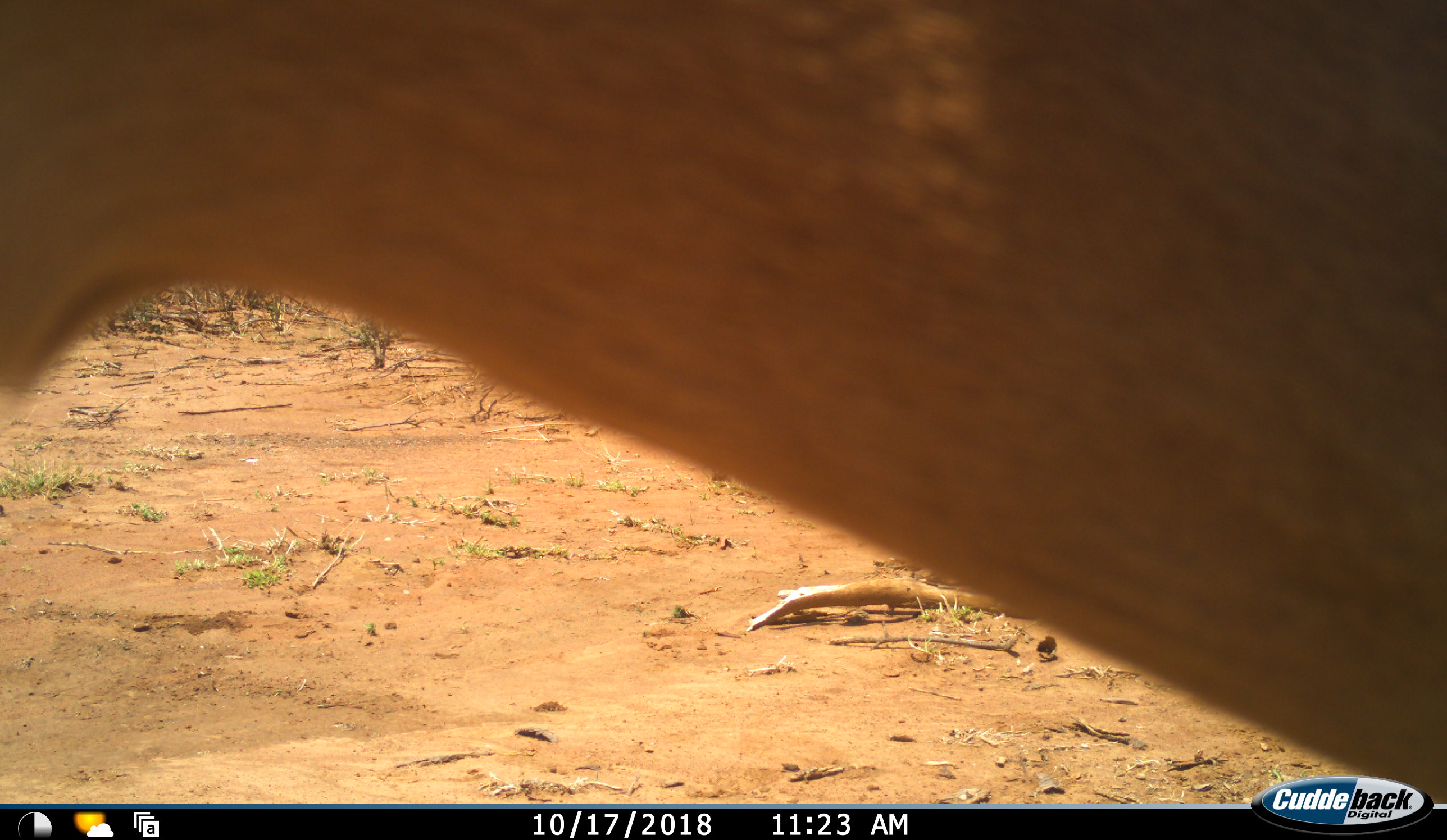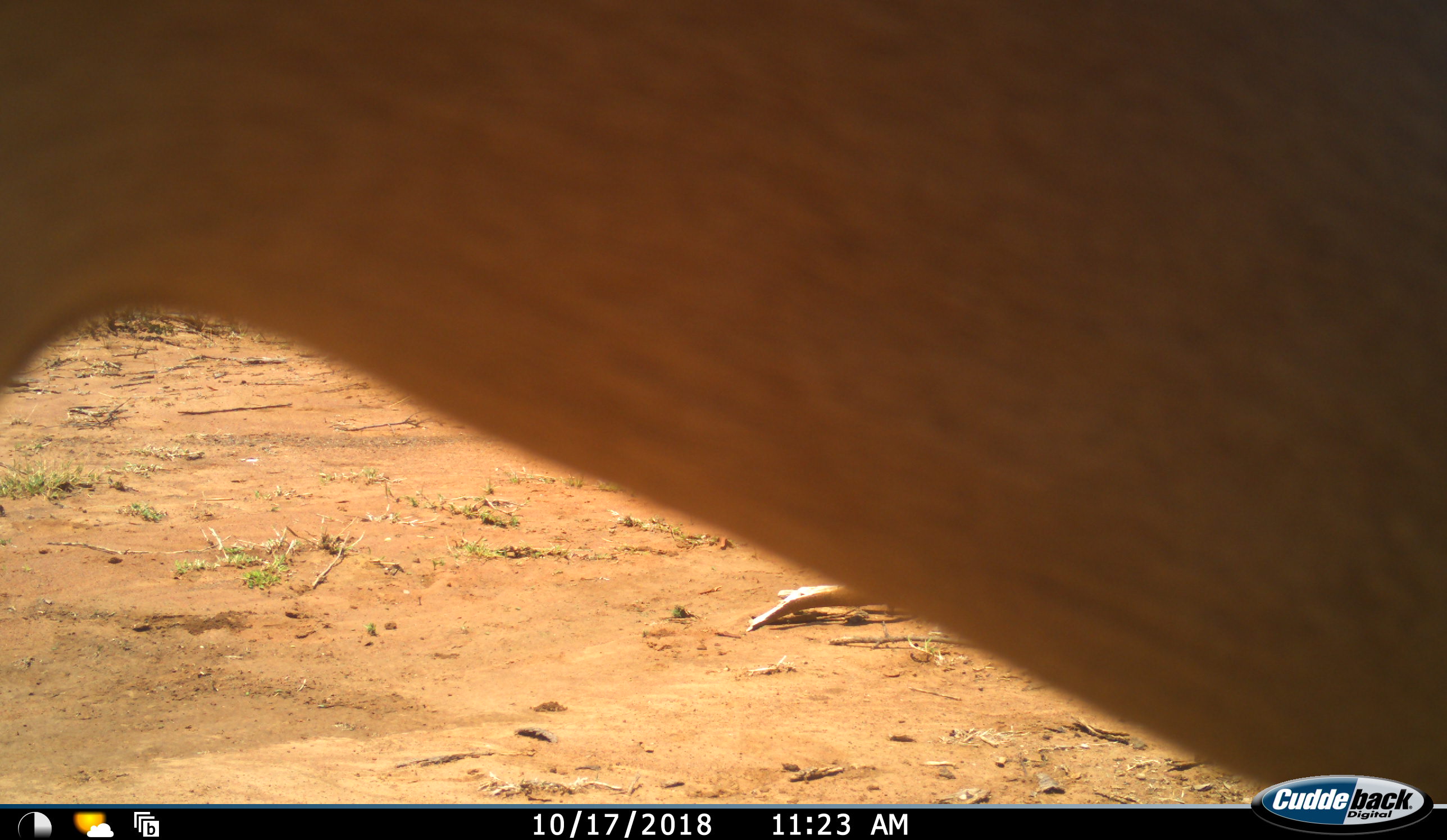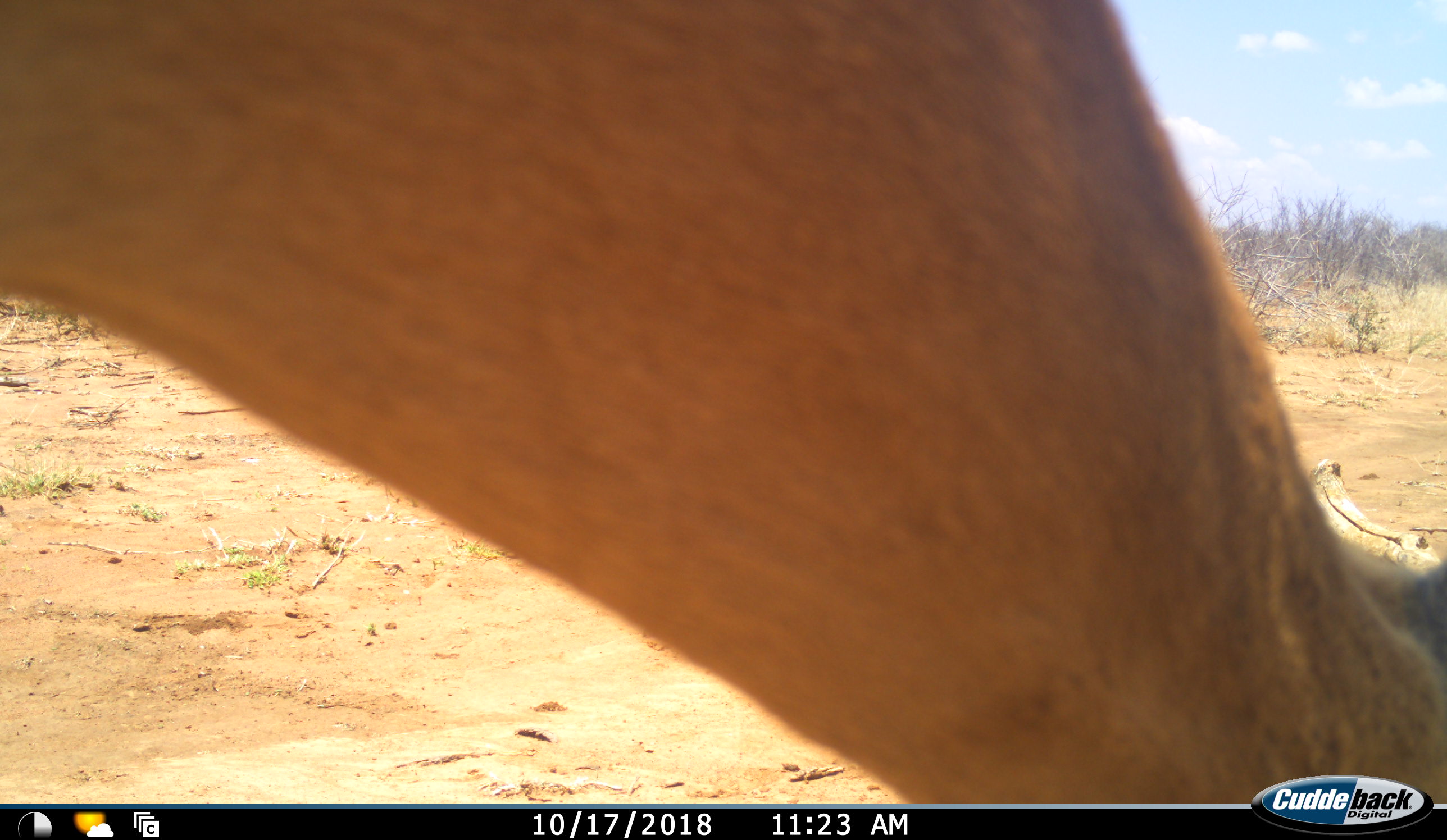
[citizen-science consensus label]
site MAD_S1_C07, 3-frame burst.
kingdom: Animalia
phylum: Chordata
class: Mammalia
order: Artiodactyla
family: Bovidae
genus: Aepyceros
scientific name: Aepyceros melampus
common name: impala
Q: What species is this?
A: Impala (Aepyceros melampus).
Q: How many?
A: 1.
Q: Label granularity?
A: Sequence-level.